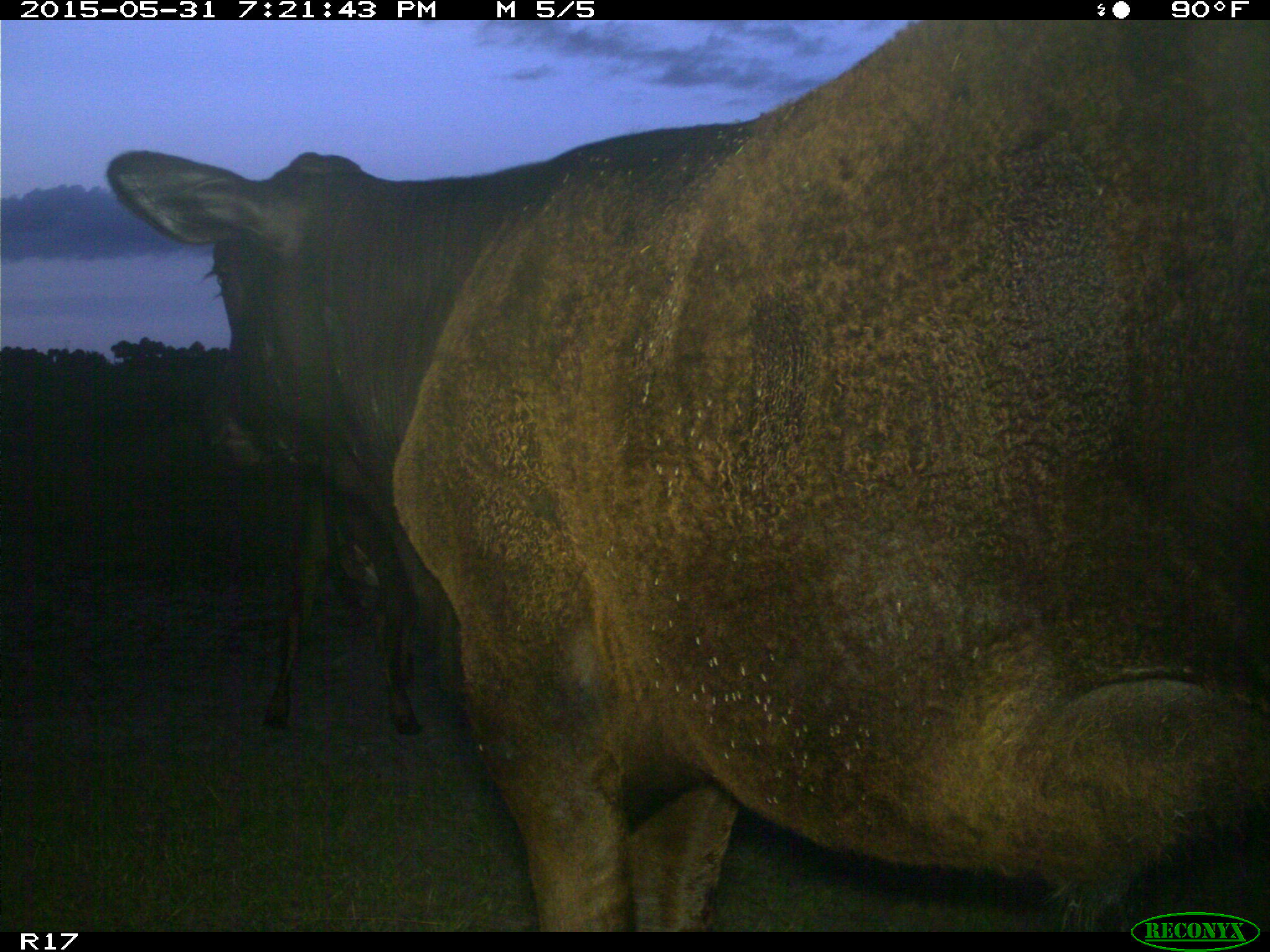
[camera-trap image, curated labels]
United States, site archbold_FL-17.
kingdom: Animalia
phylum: Chordata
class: Mammalia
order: Artiodactyla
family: Bovidae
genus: Bos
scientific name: Bos taurus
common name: domestic cow